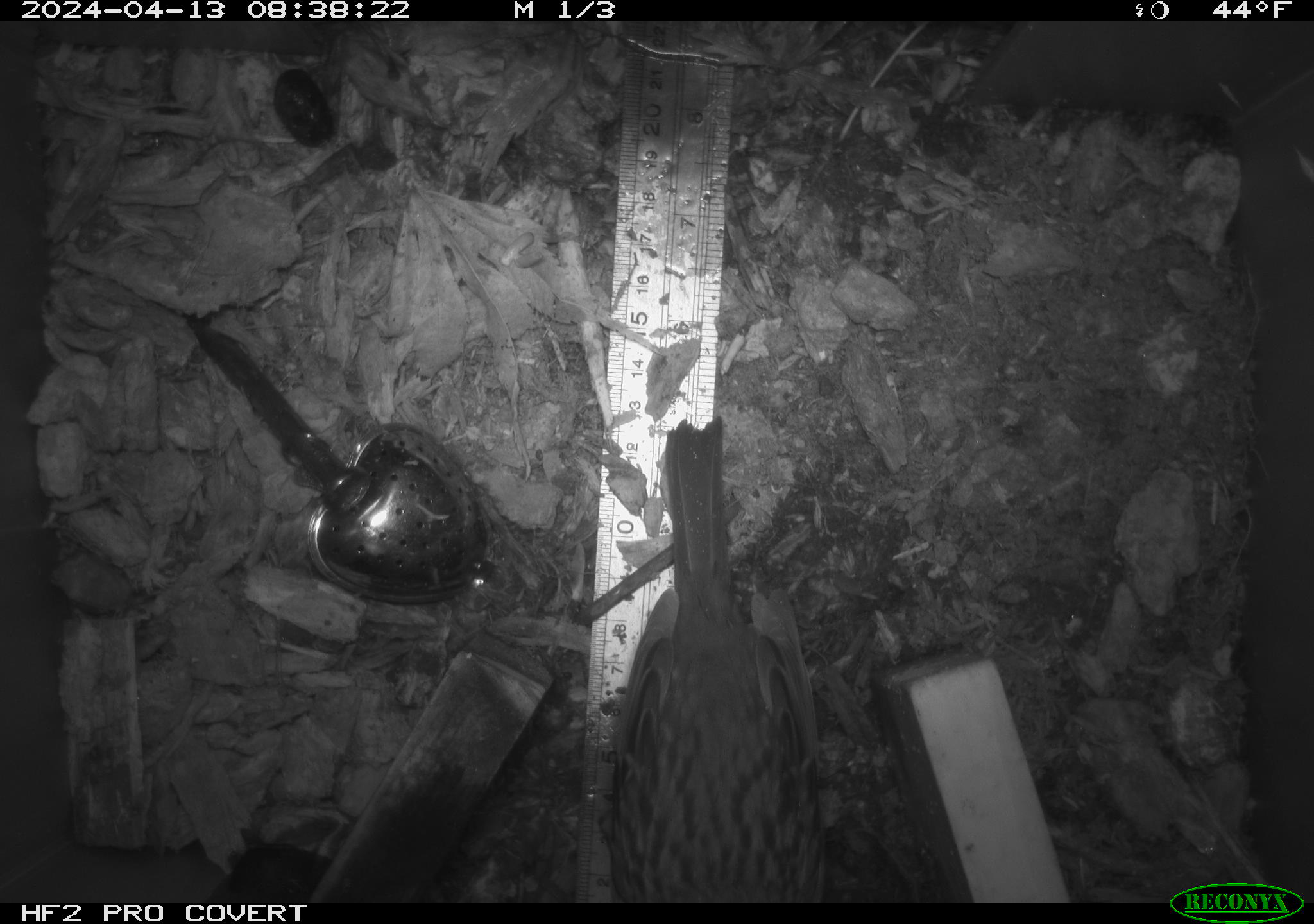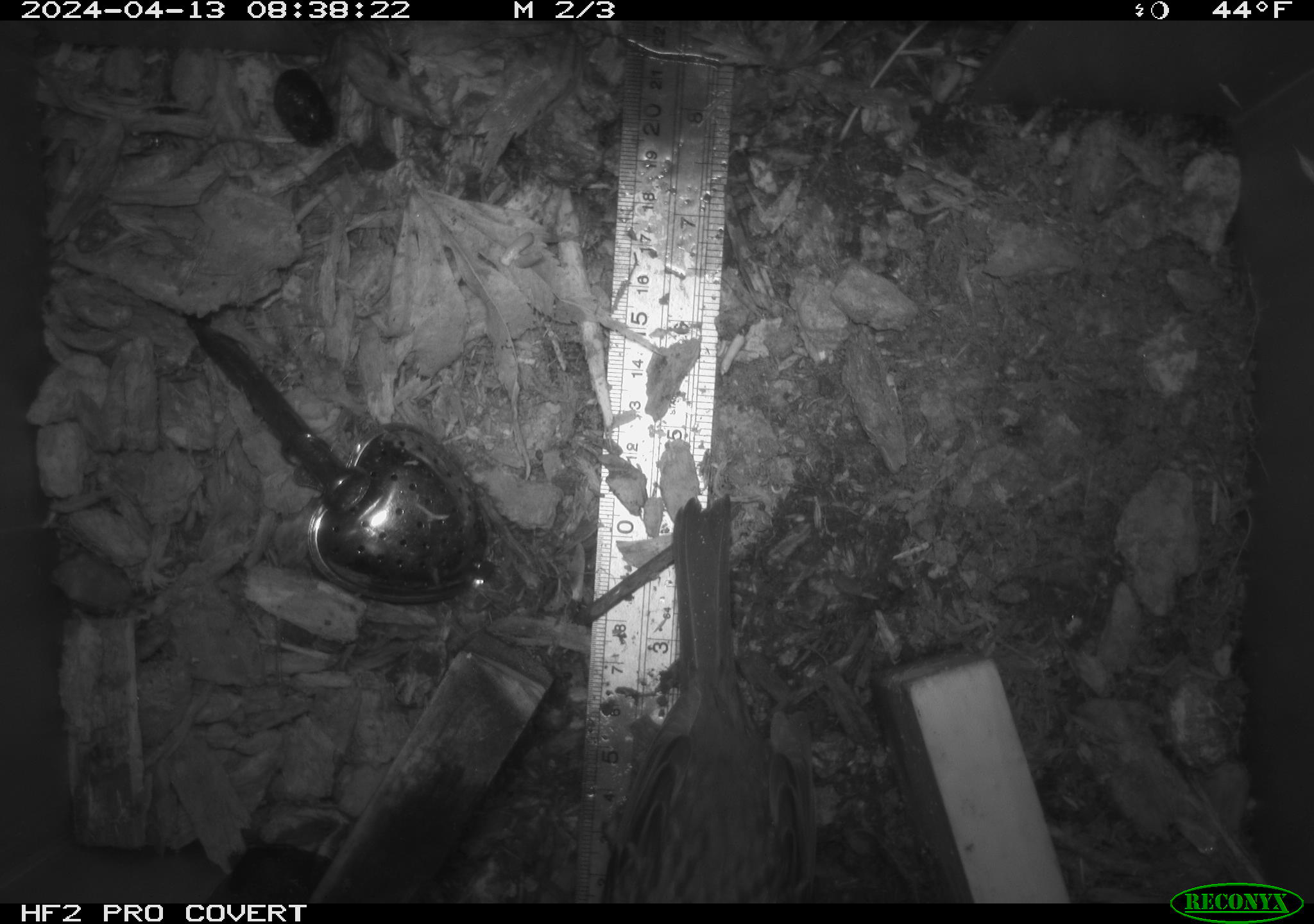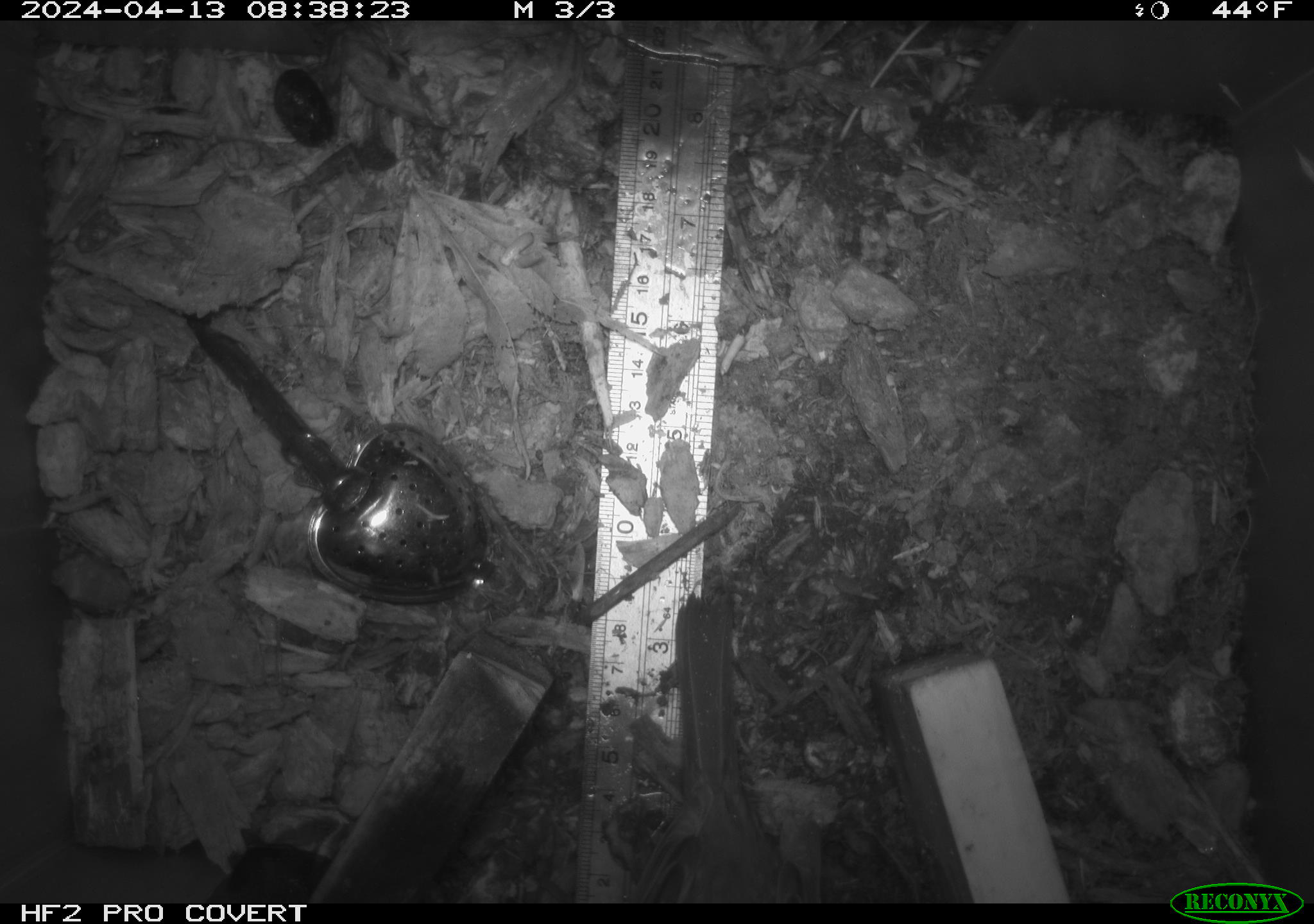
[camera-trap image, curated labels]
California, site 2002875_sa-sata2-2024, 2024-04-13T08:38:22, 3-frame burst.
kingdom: Animalia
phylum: Chordata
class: Aves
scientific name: Aves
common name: bird